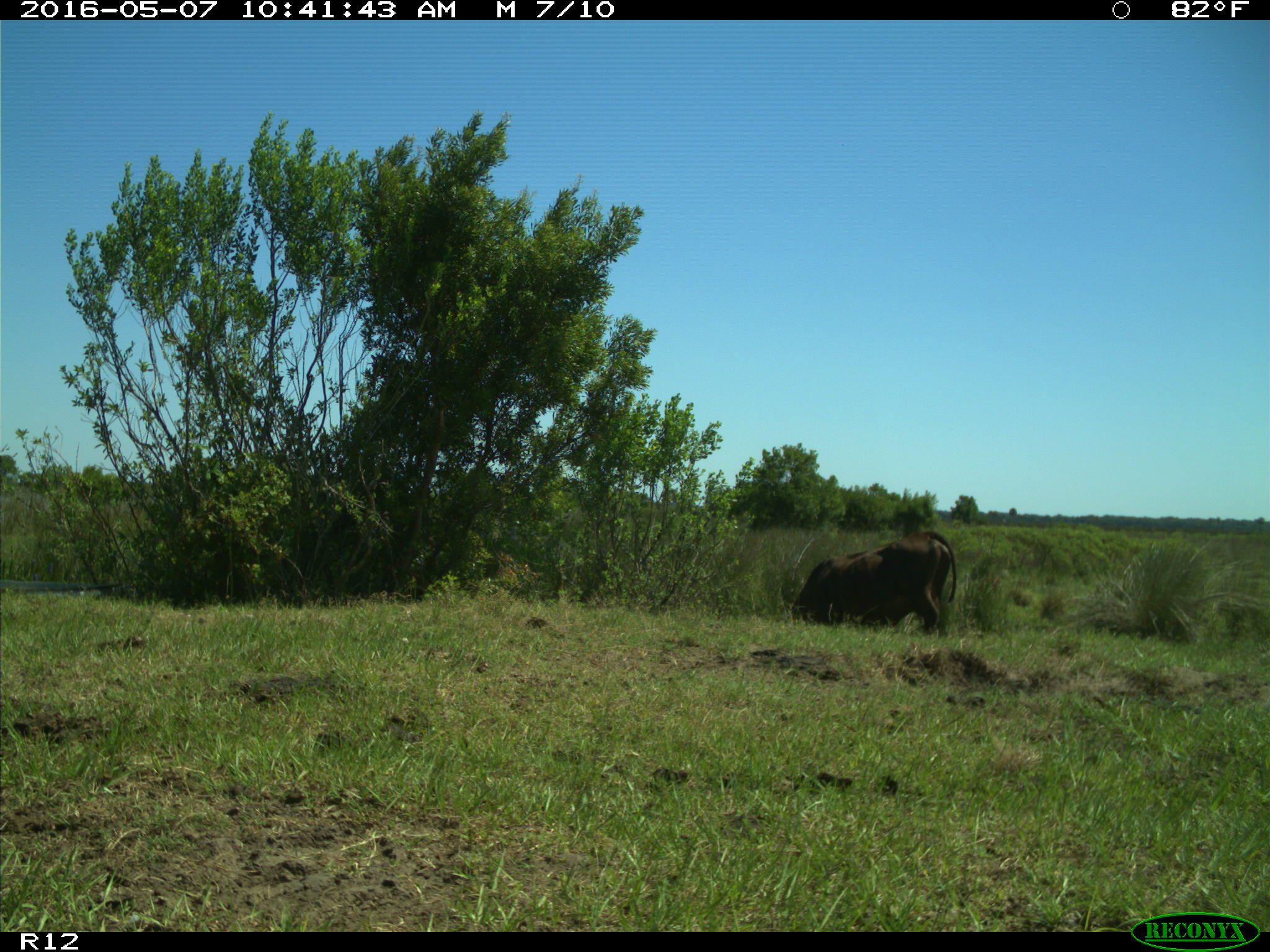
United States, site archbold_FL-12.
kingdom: Animalia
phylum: Chordata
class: Mammalia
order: Artiodactyla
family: Bovidae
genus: Bos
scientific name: Bos taurus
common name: domestic cow